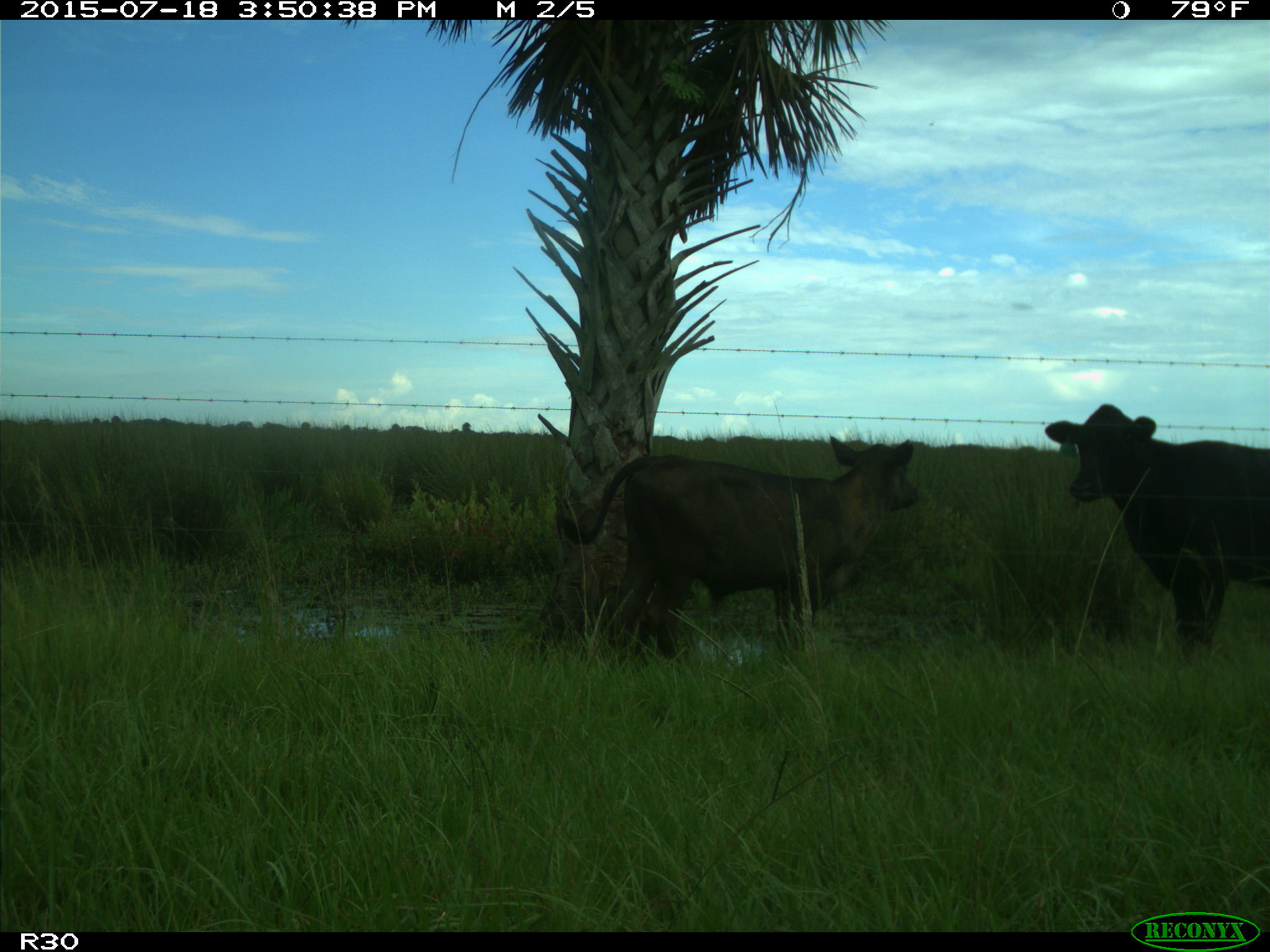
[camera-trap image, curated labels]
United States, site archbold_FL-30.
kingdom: Animalia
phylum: Chordata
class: Mammalia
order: Artiodactyla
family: Bovidae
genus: Bos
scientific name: Bos taurus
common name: domestic cow